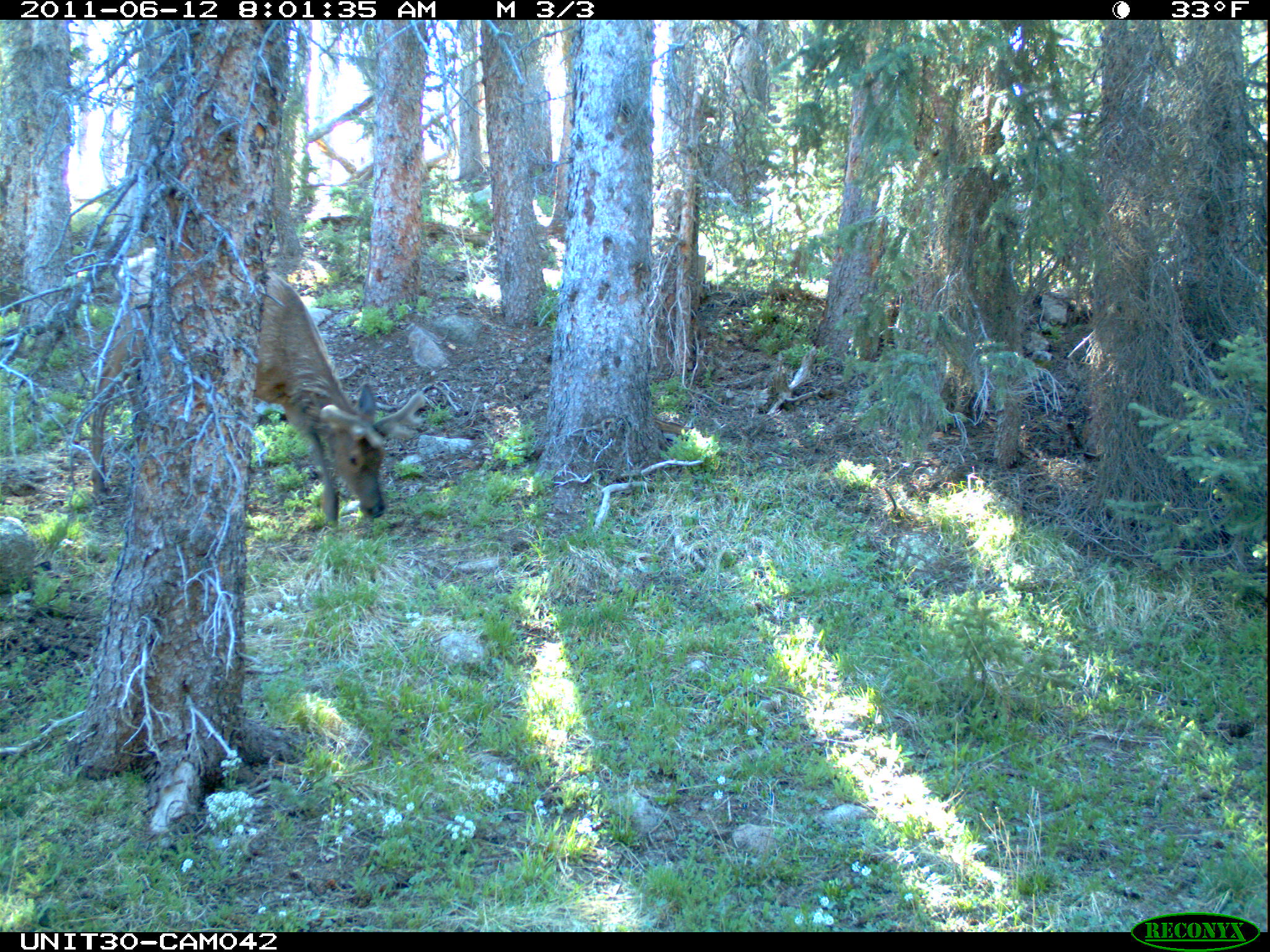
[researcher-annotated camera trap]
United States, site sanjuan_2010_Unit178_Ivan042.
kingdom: Animalia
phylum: Chordata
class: Mammalia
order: Artiodactyla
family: Cervidae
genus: Cervus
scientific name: Cervus elaphus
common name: red deer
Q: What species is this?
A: Cervus elaphus (red deer).